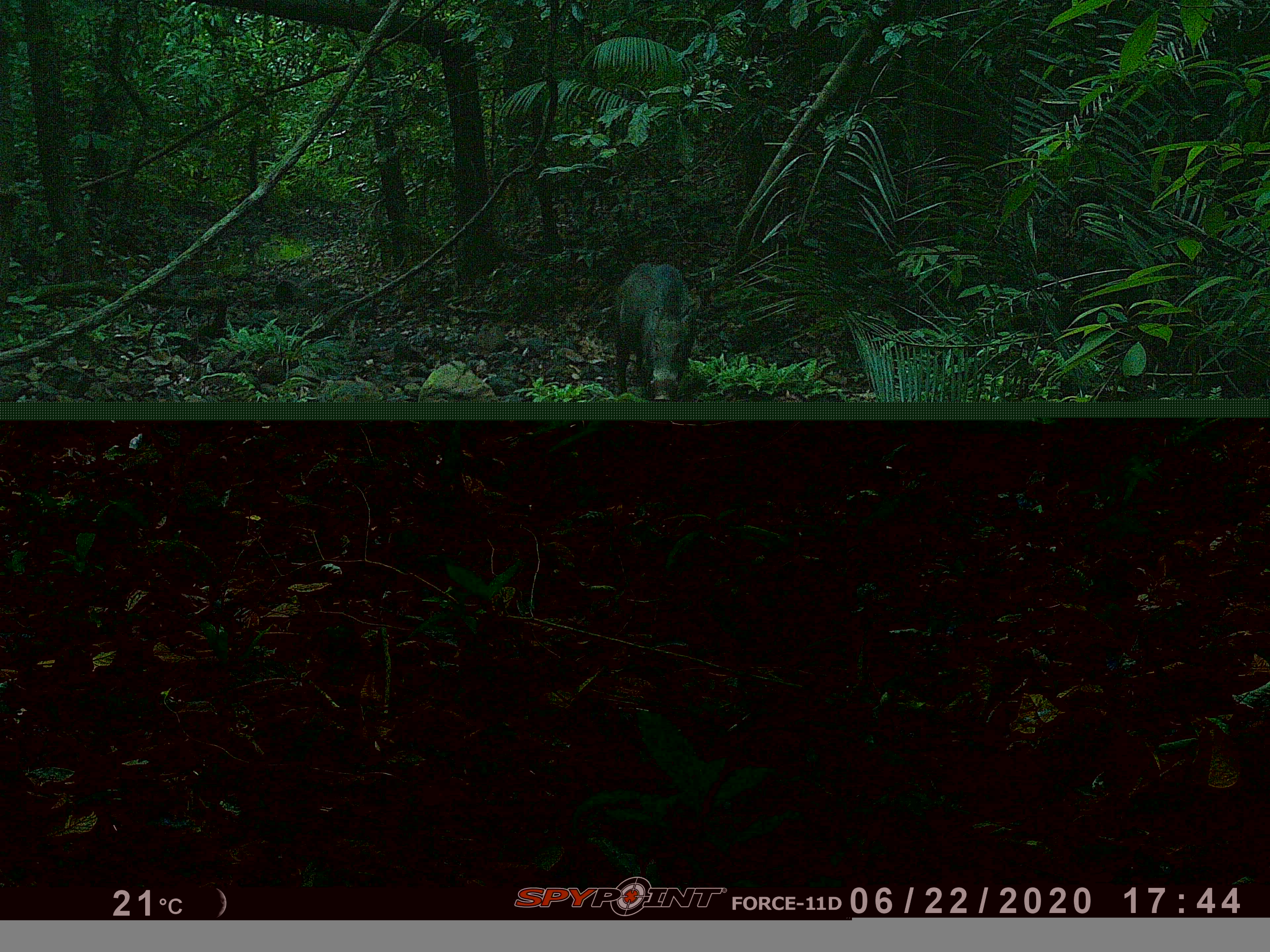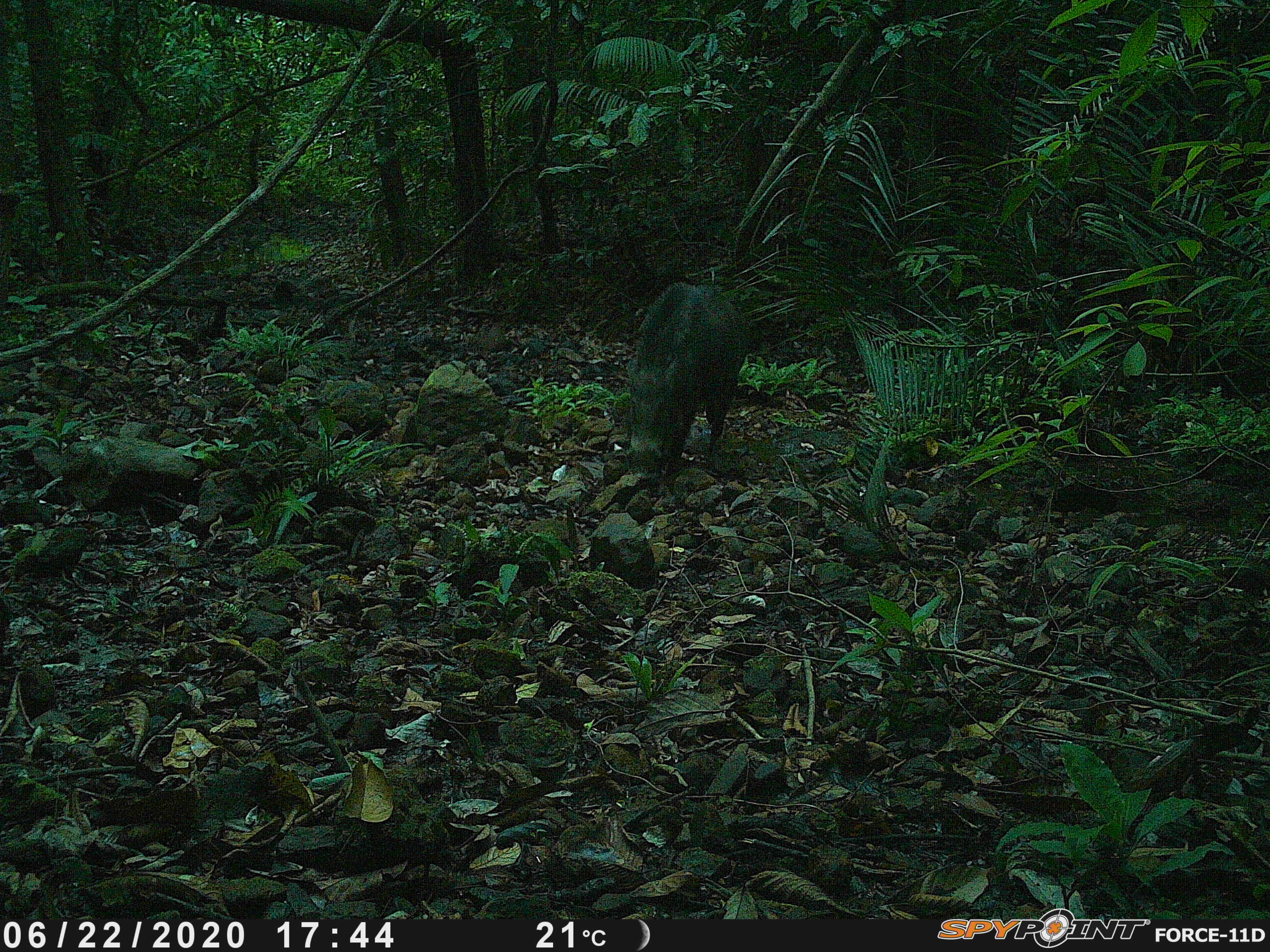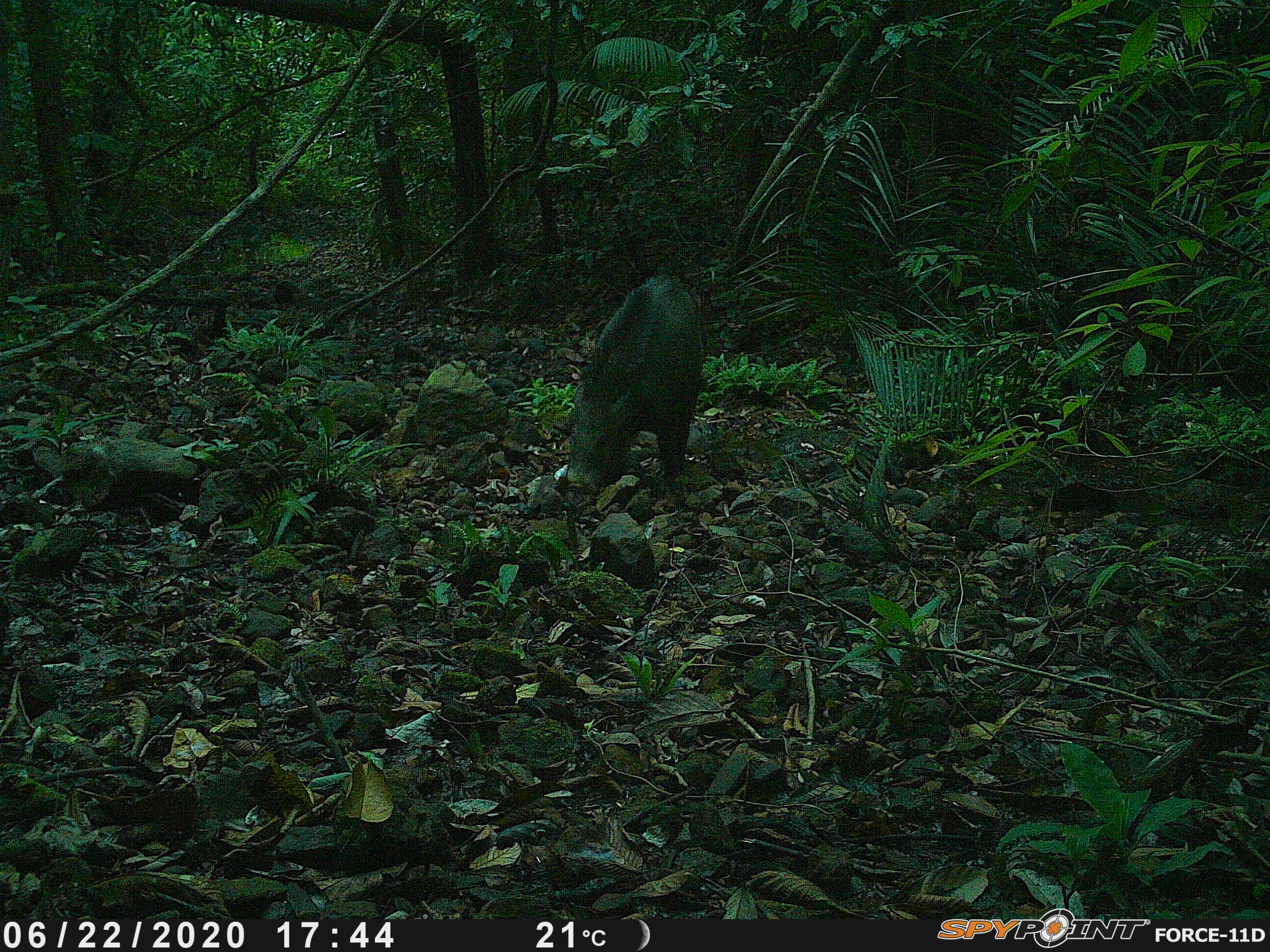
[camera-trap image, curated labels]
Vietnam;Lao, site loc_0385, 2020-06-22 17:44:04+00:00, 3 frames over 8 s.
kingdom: Animalia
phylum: Chordata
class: Mammalia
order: Artiodactyla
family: Suidae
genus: Sus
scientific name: Sus scrofa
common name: eurasian wild pig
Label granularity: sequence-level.